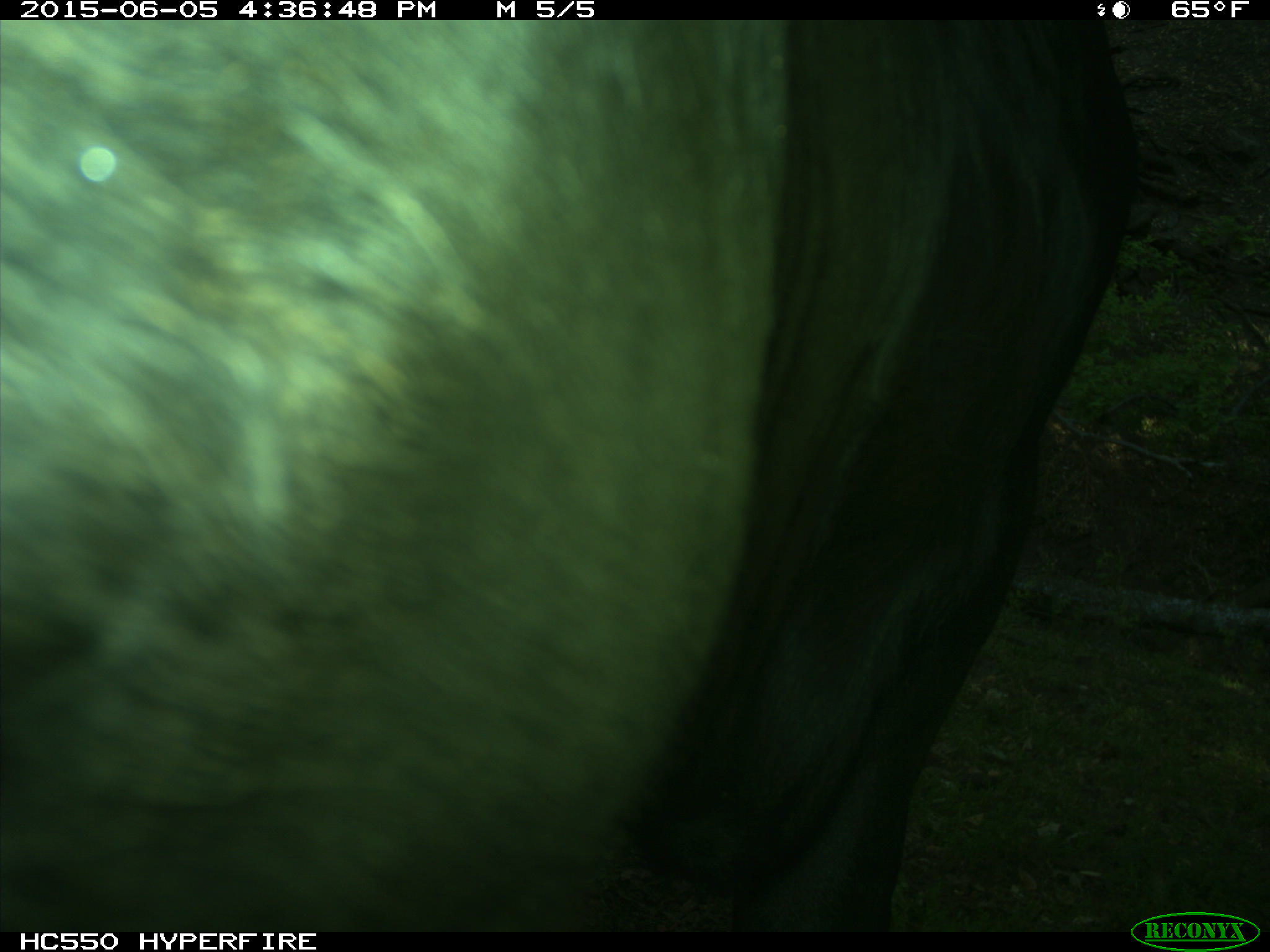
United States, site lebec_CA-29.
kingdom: Animalia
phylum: Chordata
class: Mammalia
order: Artiodactyla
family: Bovidae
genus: Bos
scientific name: Bos taurus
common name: domestic cow